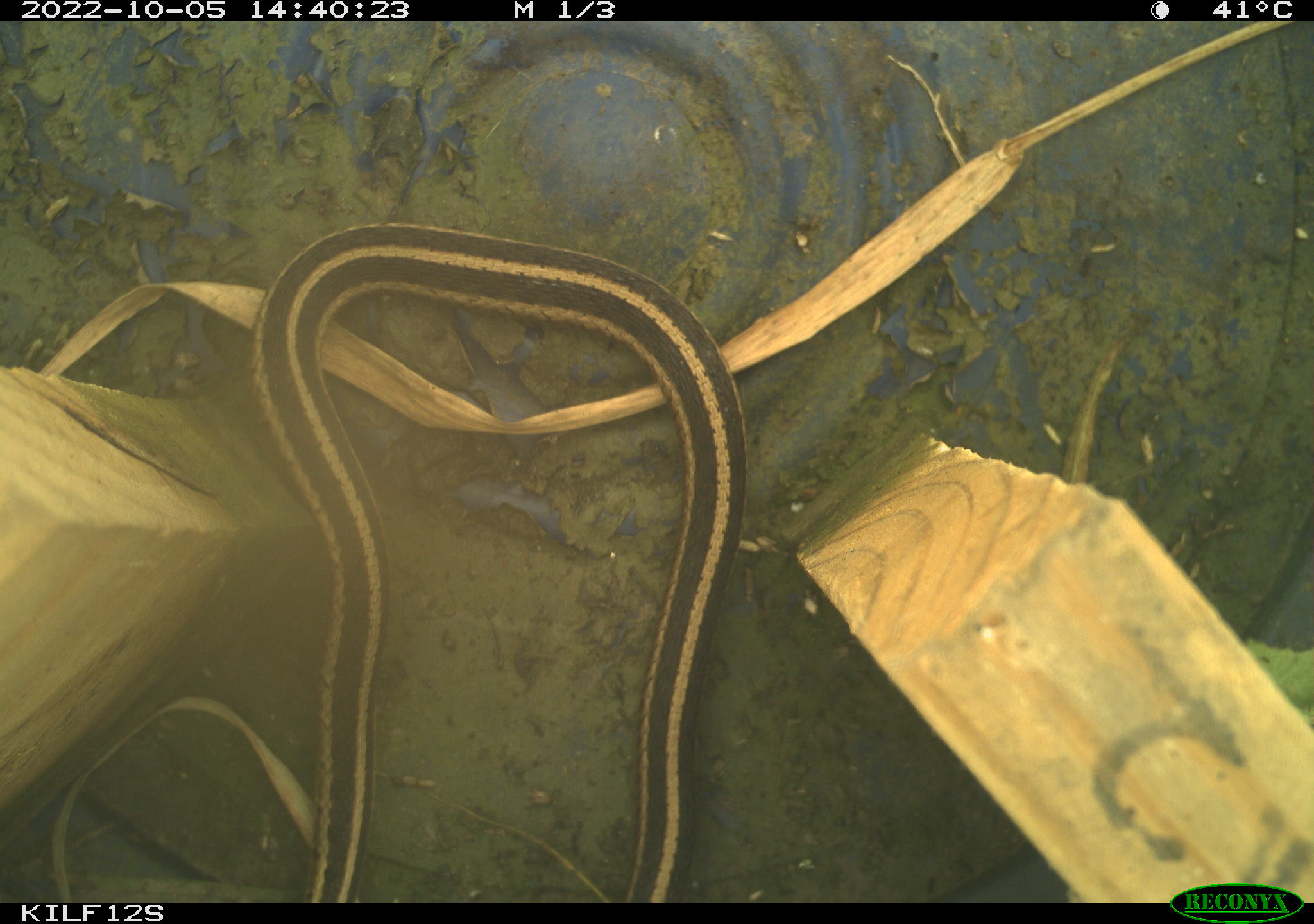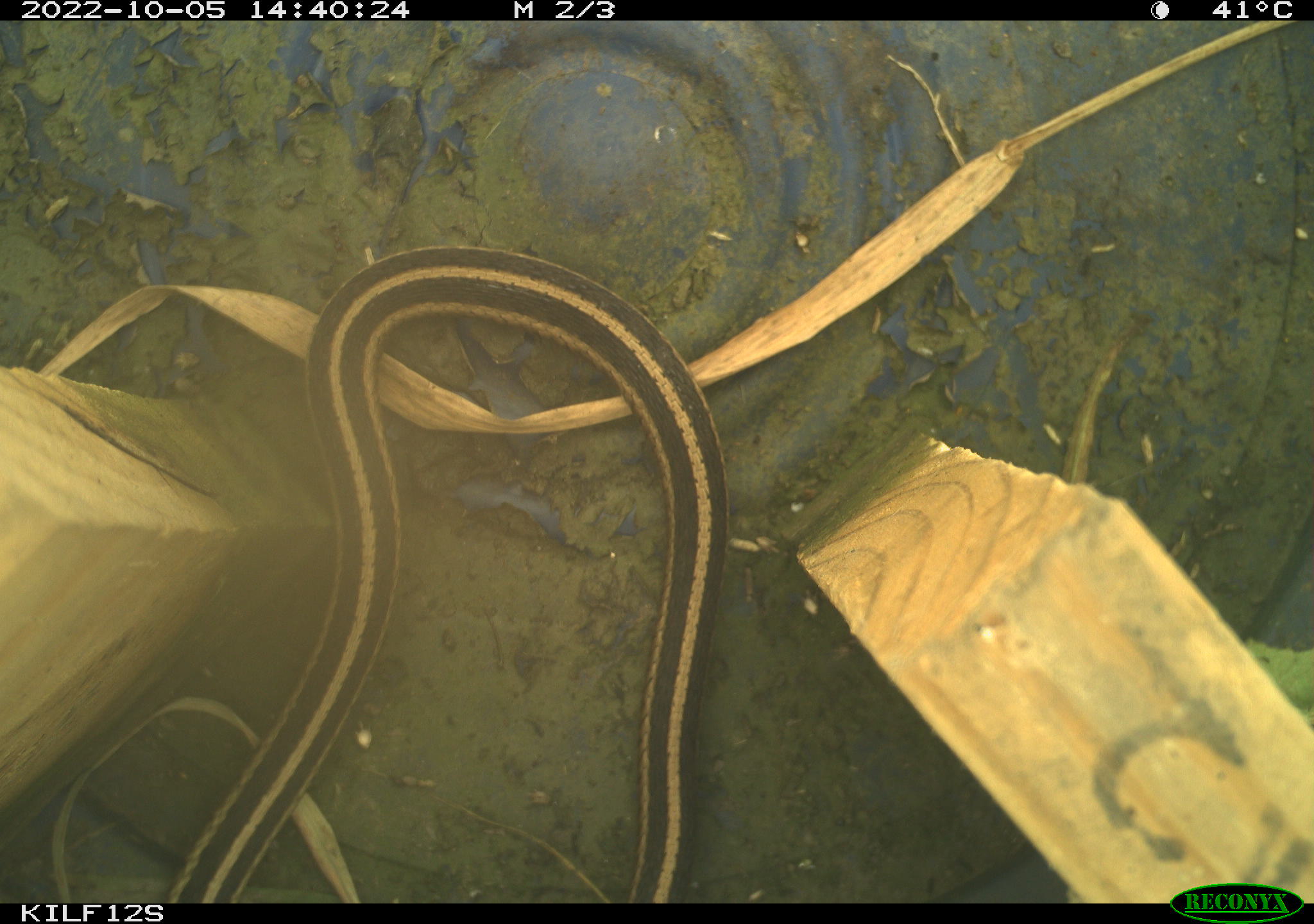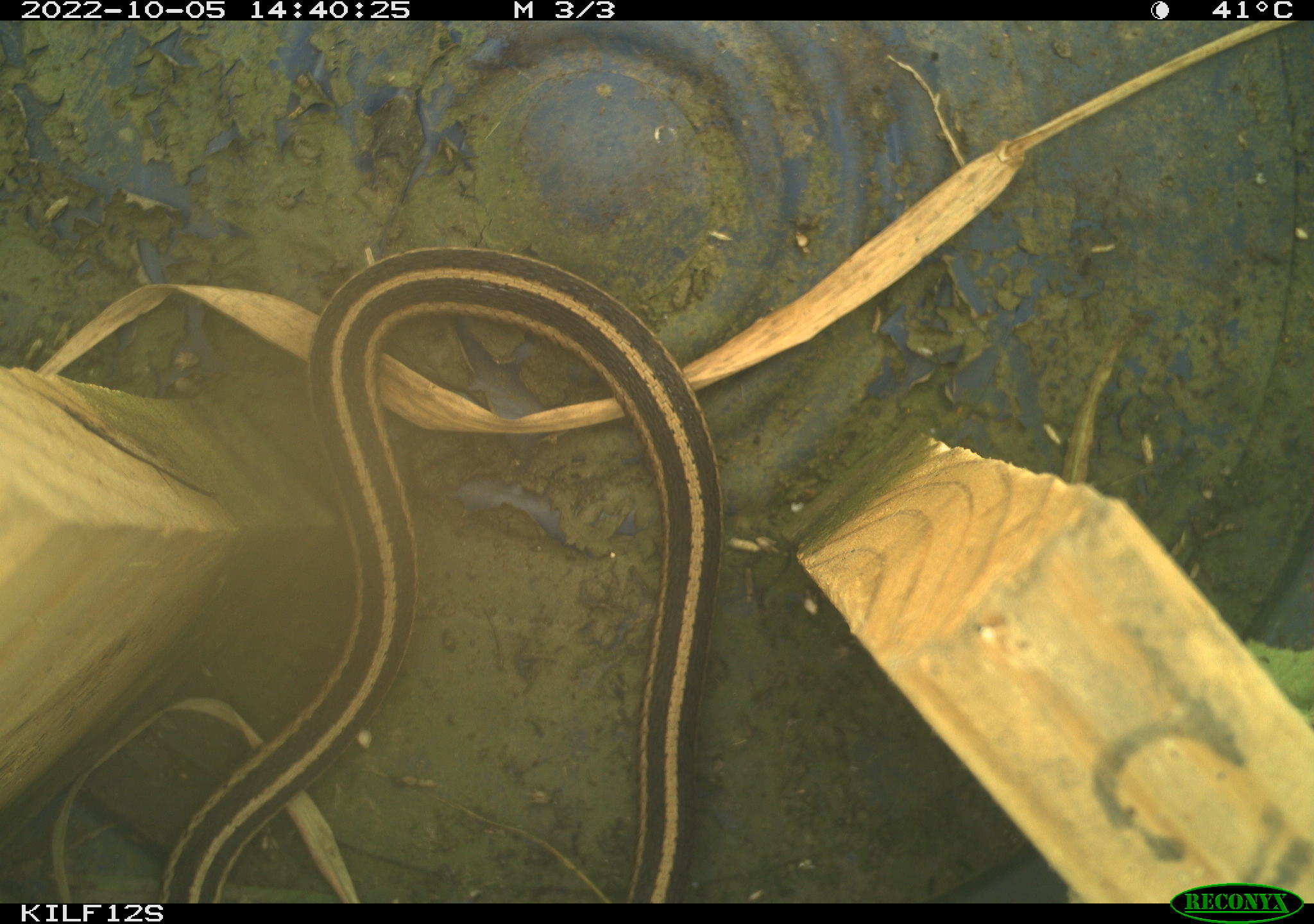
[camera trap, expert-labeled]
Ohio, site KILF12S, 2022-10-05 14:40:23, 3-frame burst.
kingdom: Animalia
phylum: Chordata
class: Reptilia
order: Squamata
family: Colubridae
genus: Thamnophis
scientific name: Thamnophis sirtalis sirtalis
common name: eastern gartersnake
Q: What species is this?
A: Eastern gartersnake (Thamnophis sirtalis sirtalis).